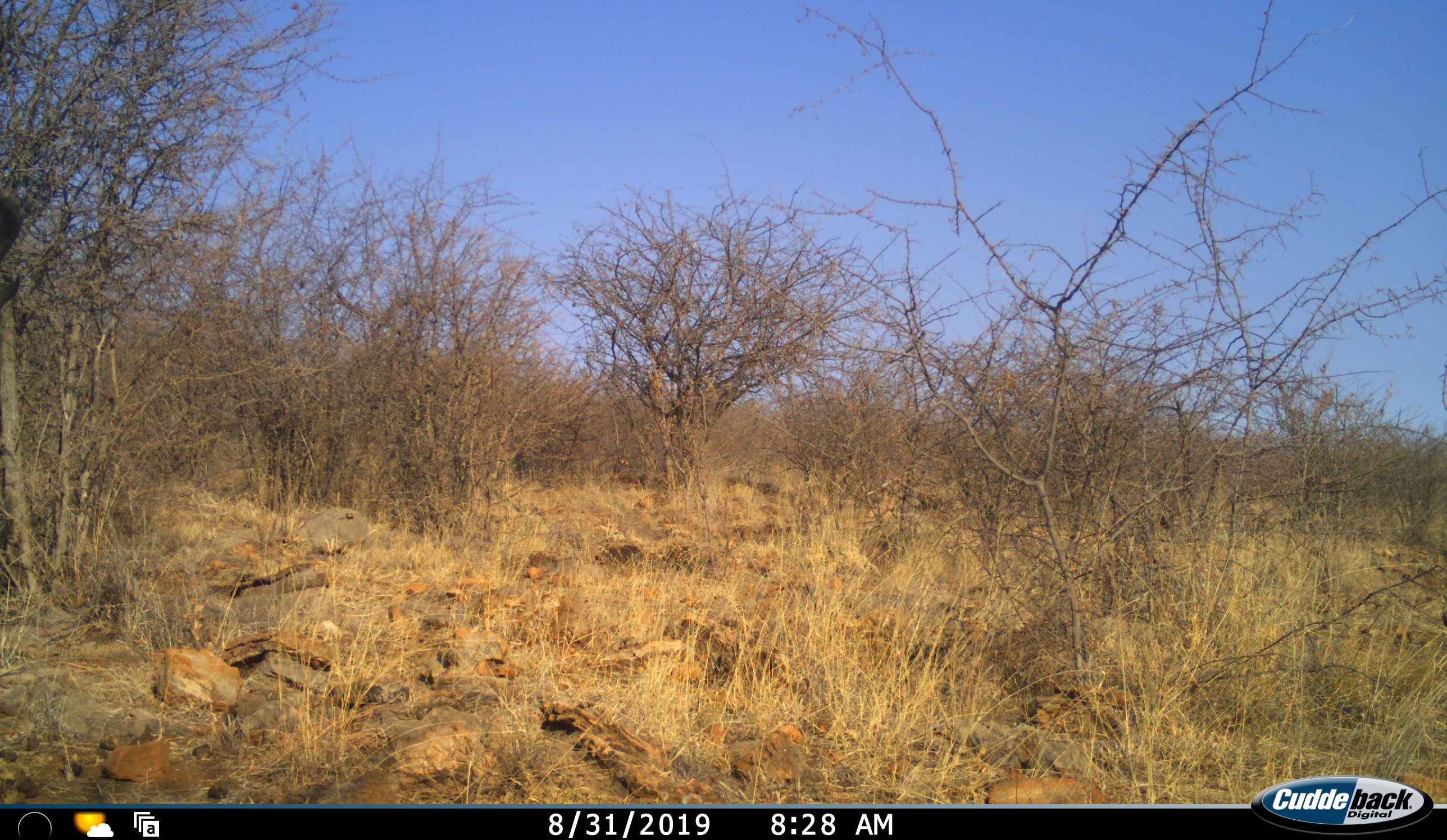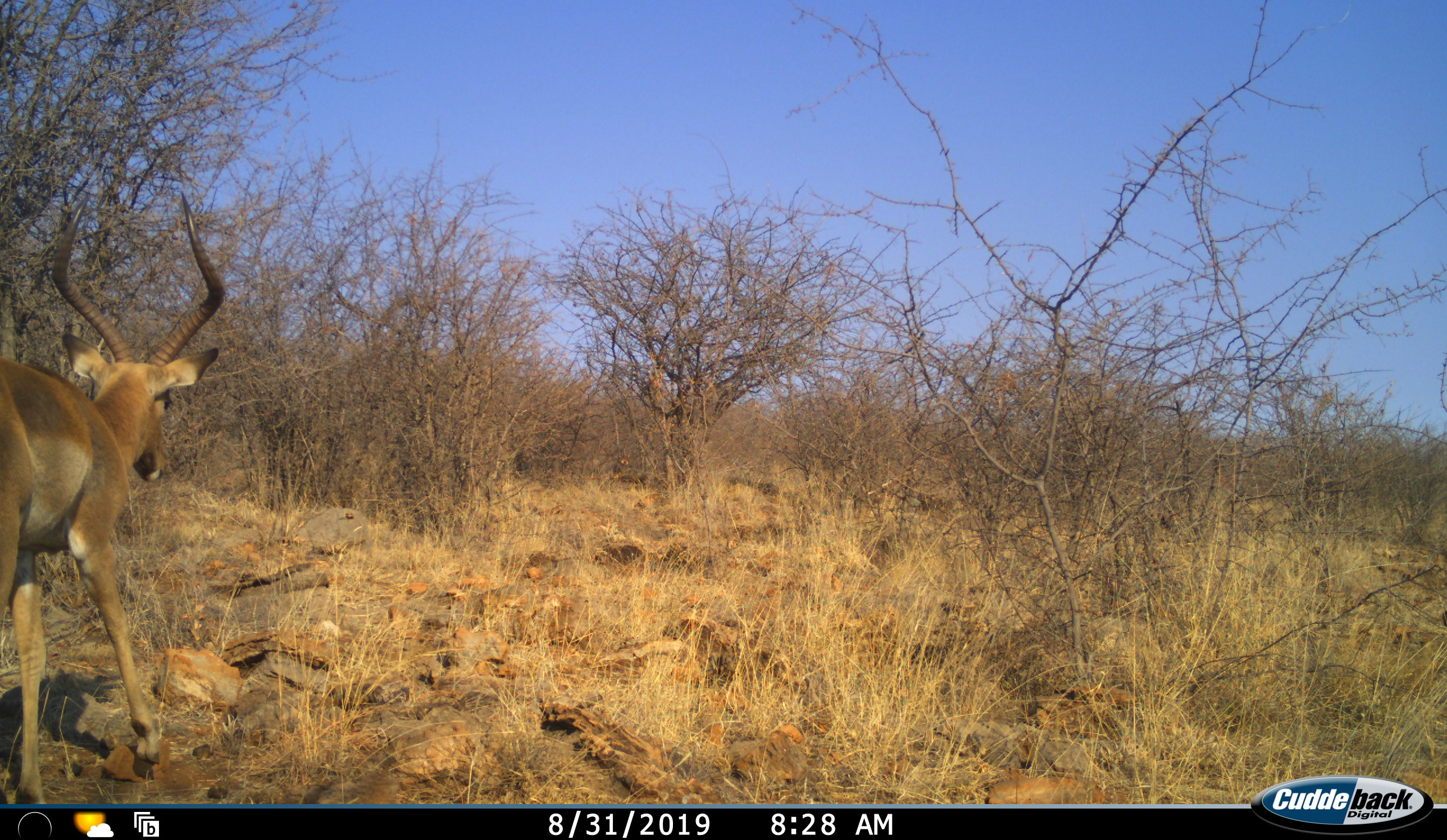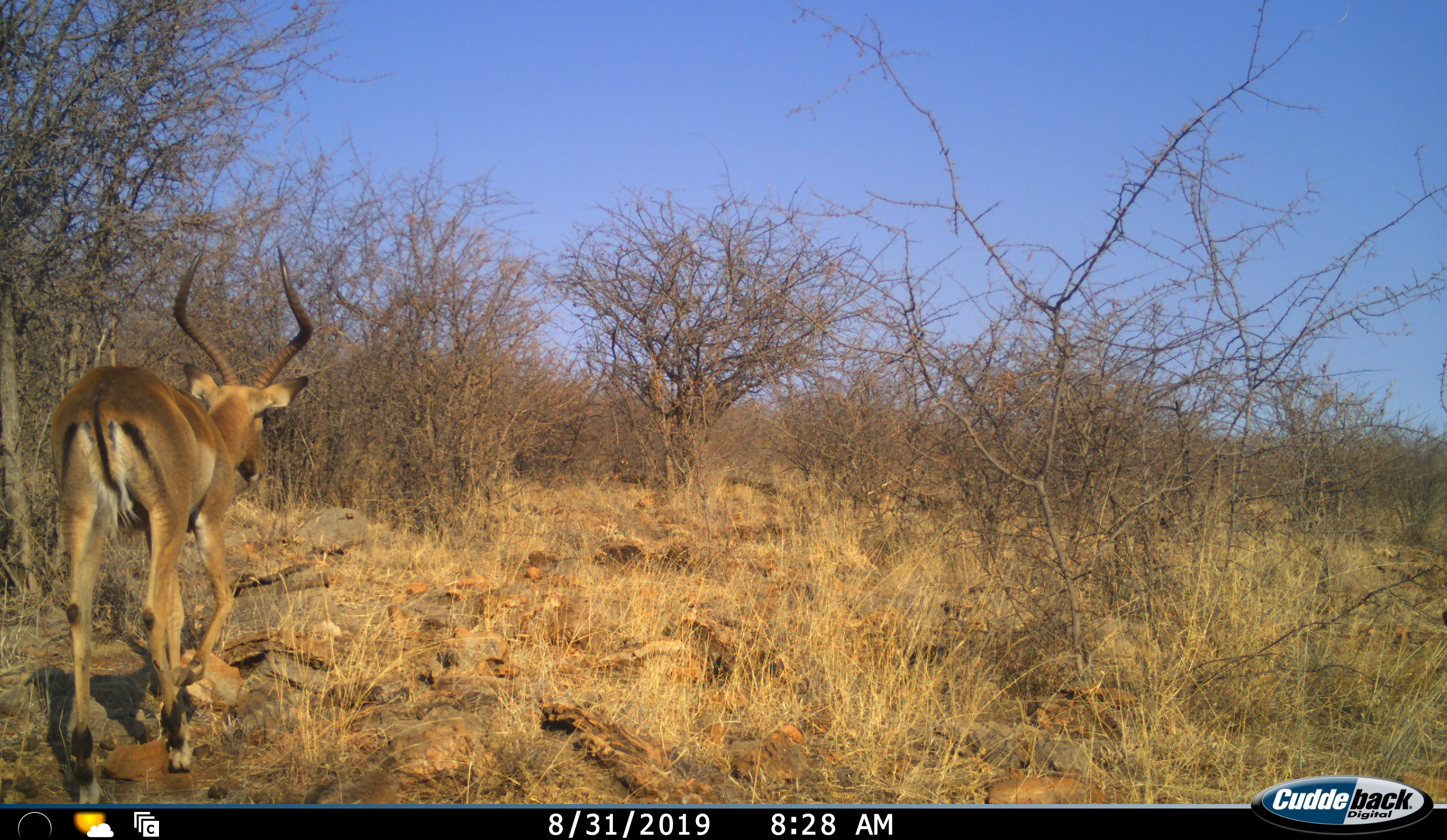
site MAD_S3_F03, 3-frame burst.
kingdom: Animalia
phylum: Chordata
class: Mammalia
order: Artiodactyla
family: Bovidae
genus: Aepyceros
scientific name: Aepyceros melampus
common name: impala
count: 1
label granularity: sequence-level